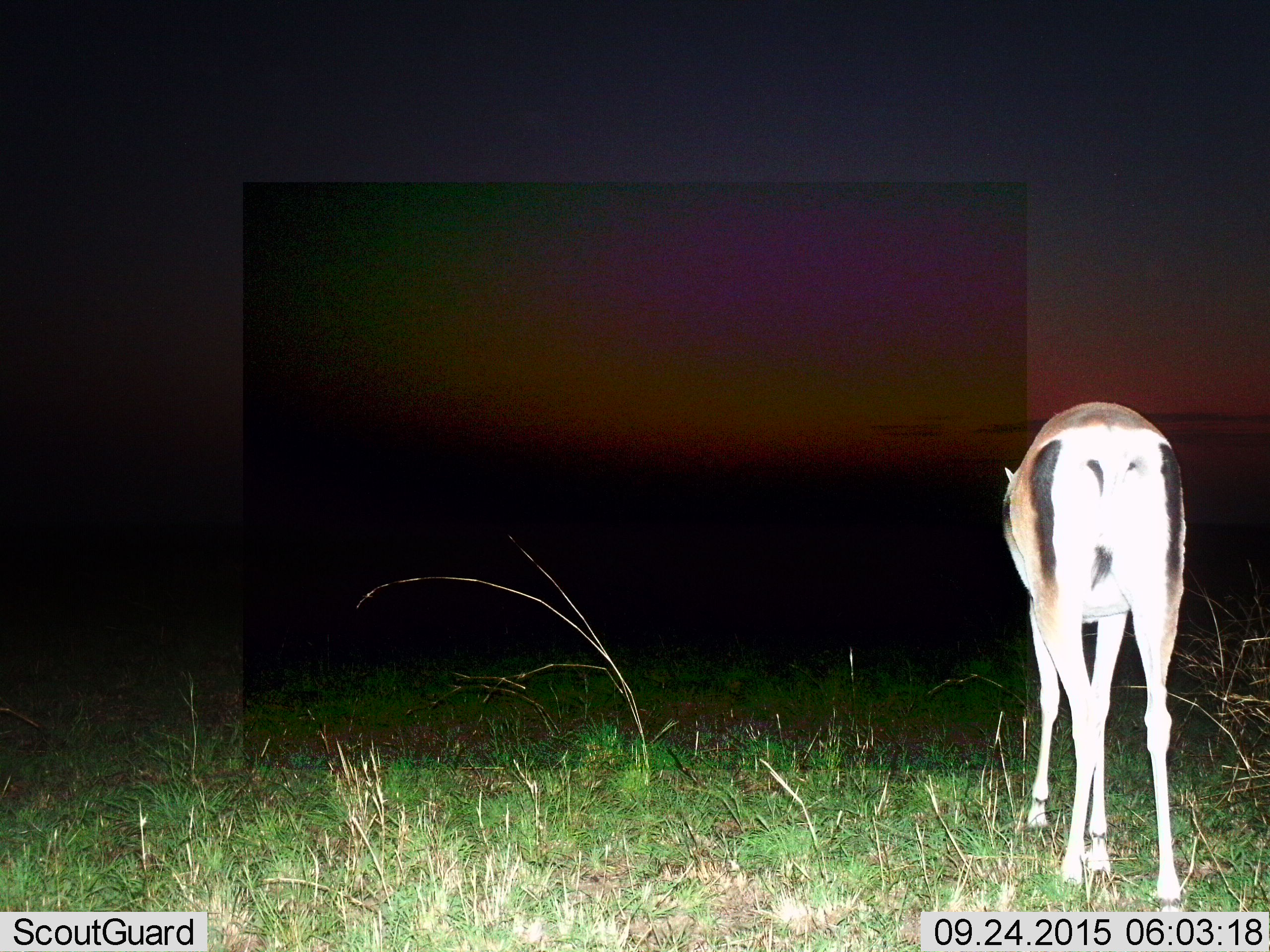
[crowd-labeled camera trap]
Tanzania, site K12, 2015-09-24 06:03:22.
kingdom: Animalia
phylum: Chordata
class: Mammalia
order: Artiodactyla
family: Bovidae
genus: Eudorcas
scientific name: Eudorcas thomsonii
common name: thomson's gazelle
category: gazellethomsons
Gazellethomsons (thomson's gazelle) (Eudorcas thomsonii), count 1. Behavior (volunteer vote fractions): standing 100%, resting 0%, moving 0%, interacting 0%. Young present (vote fraction): 0%. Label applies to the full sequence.